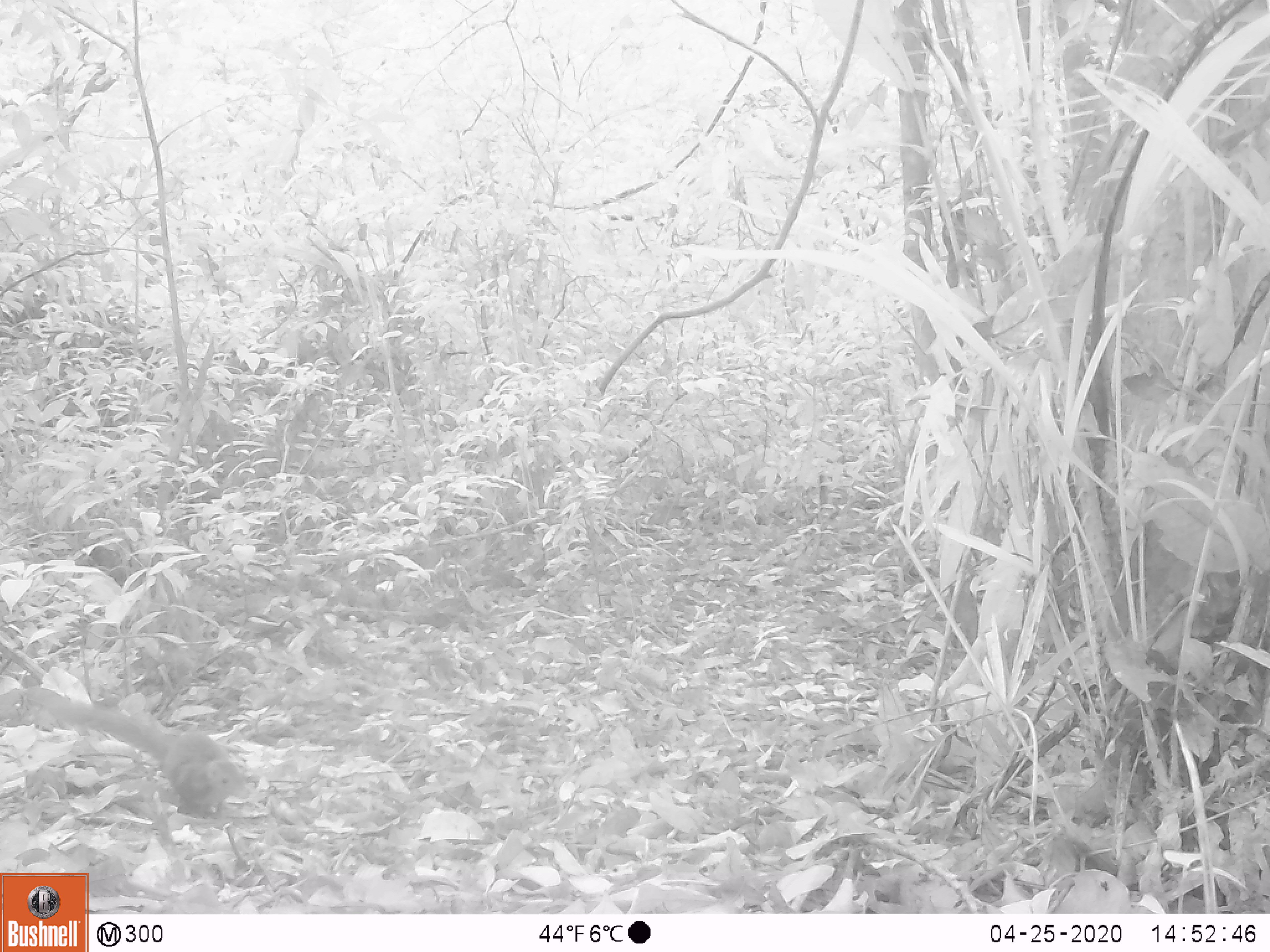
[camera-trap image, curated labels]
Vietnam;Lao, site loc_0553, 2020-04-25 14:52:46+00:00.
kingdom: Animalia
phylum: Chordata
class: Mammalia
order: Scandentia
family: Tupaiidae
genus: Tupaia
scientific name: Tupaia belangeri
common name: northern treeshrew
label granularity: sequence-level